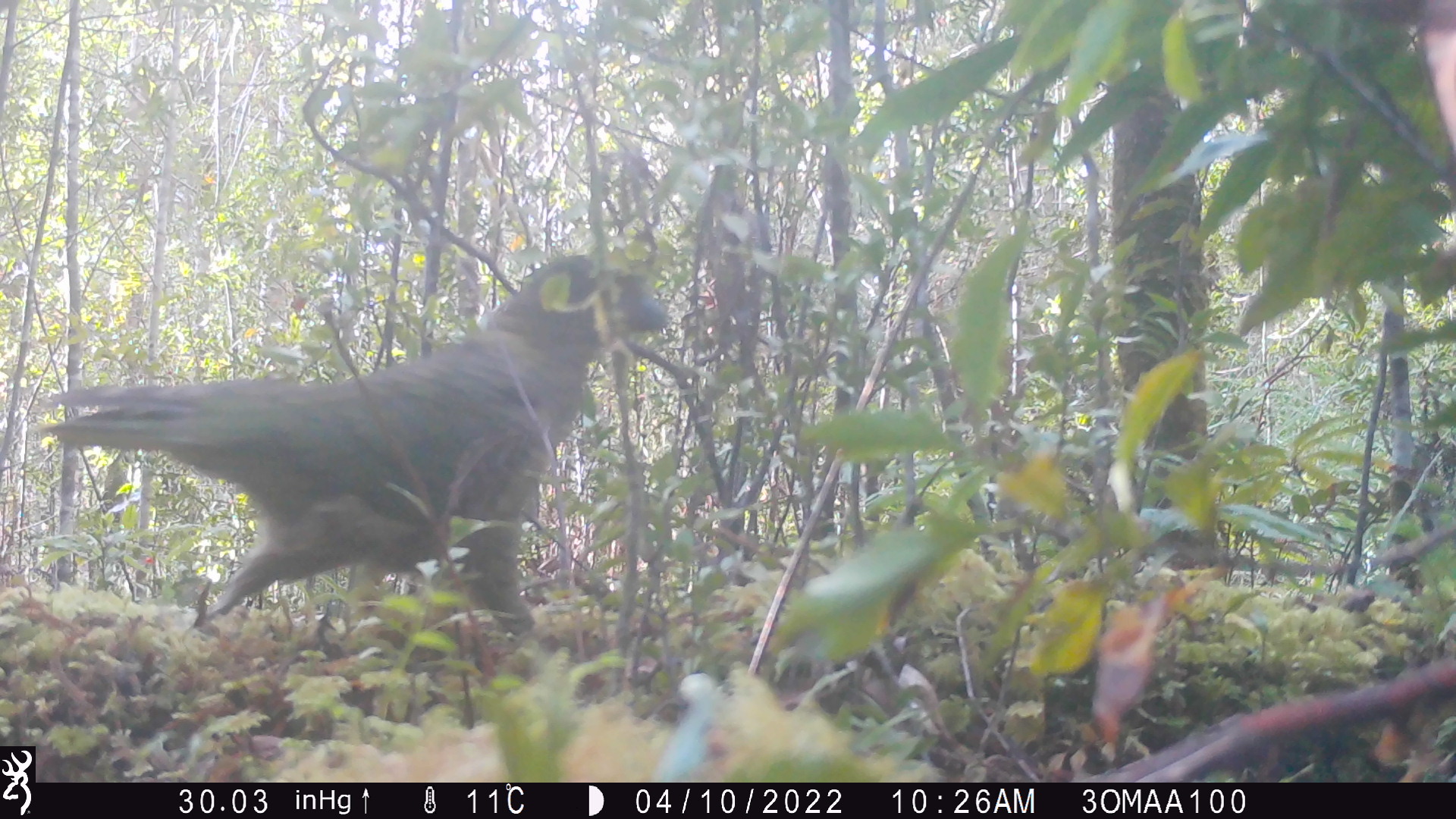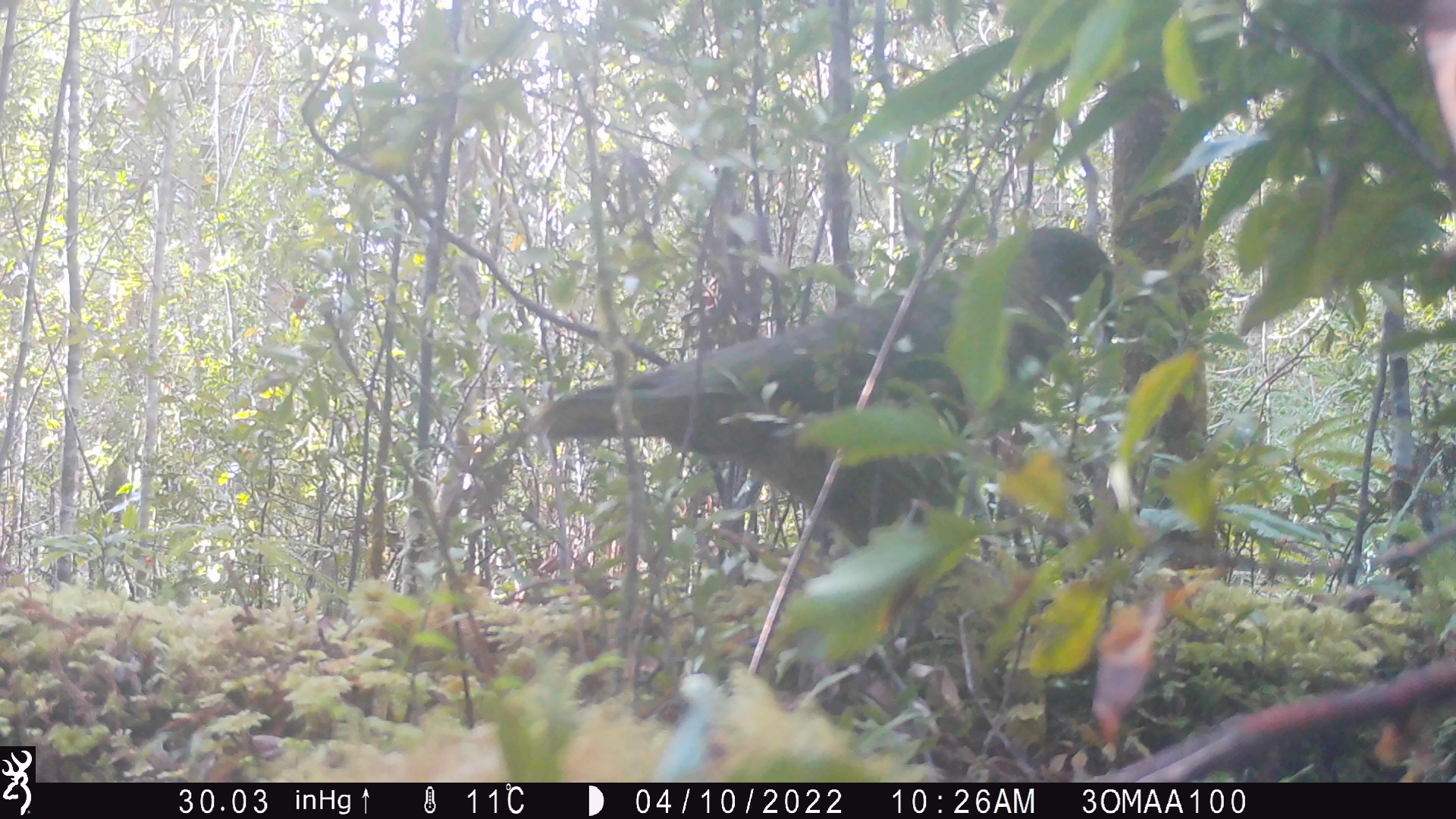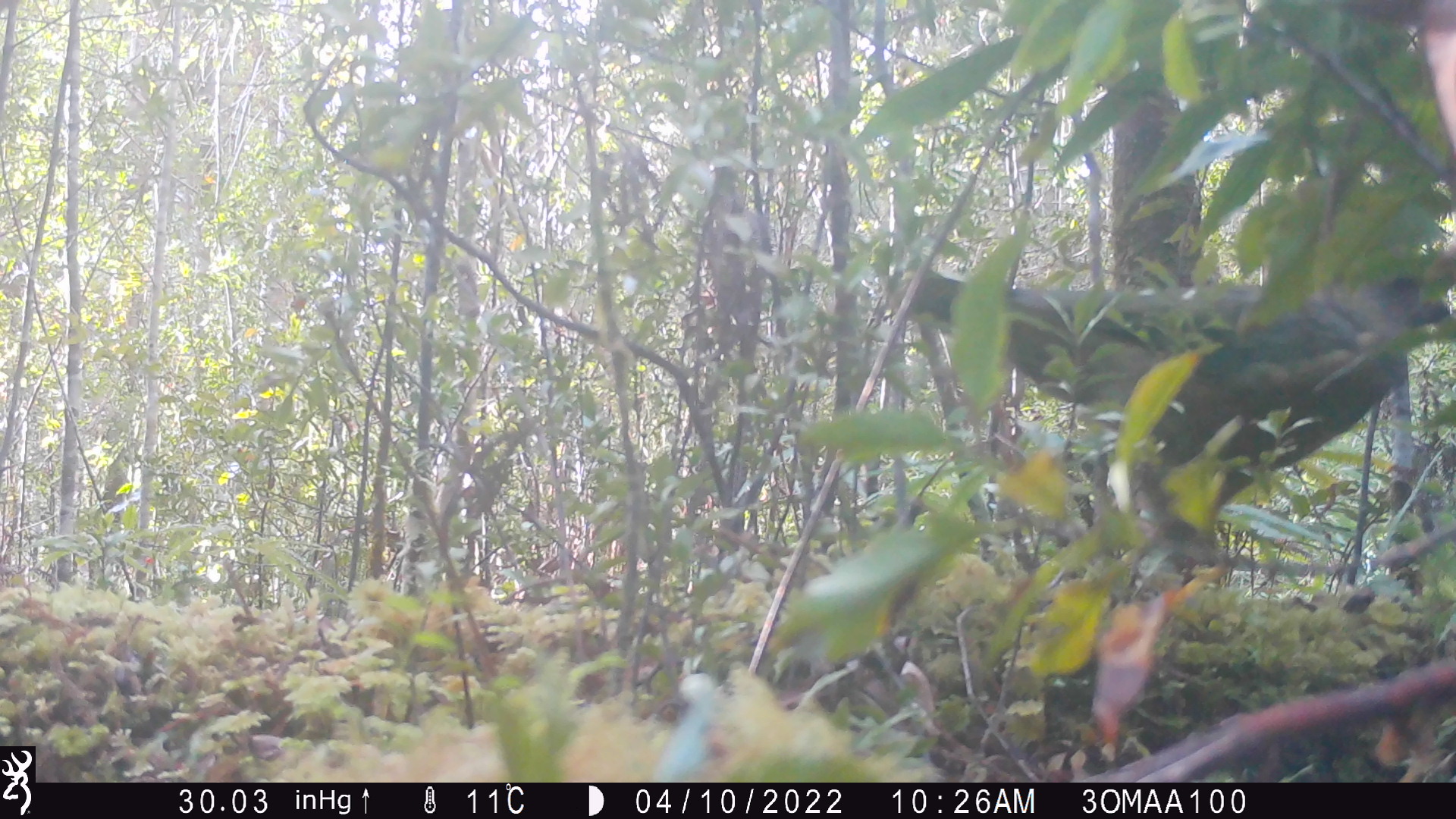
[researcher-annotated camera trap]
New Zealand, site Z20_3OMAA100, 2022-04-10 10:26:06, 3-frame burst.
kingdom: Animalia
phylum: Chordata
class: Aves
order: Psittaciformes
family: Strigopidae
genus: Nestor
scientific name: Nestor notabilis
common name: kea